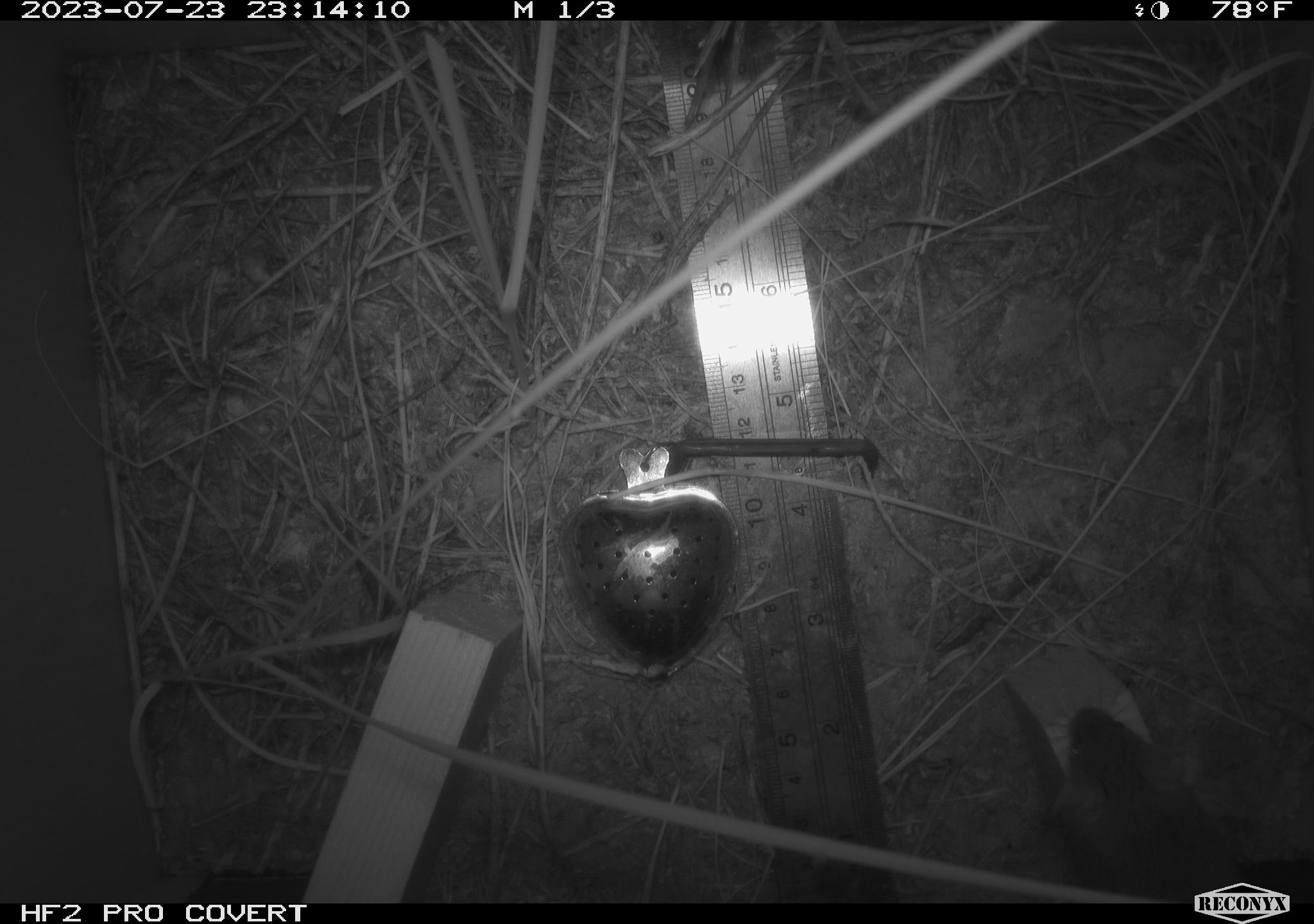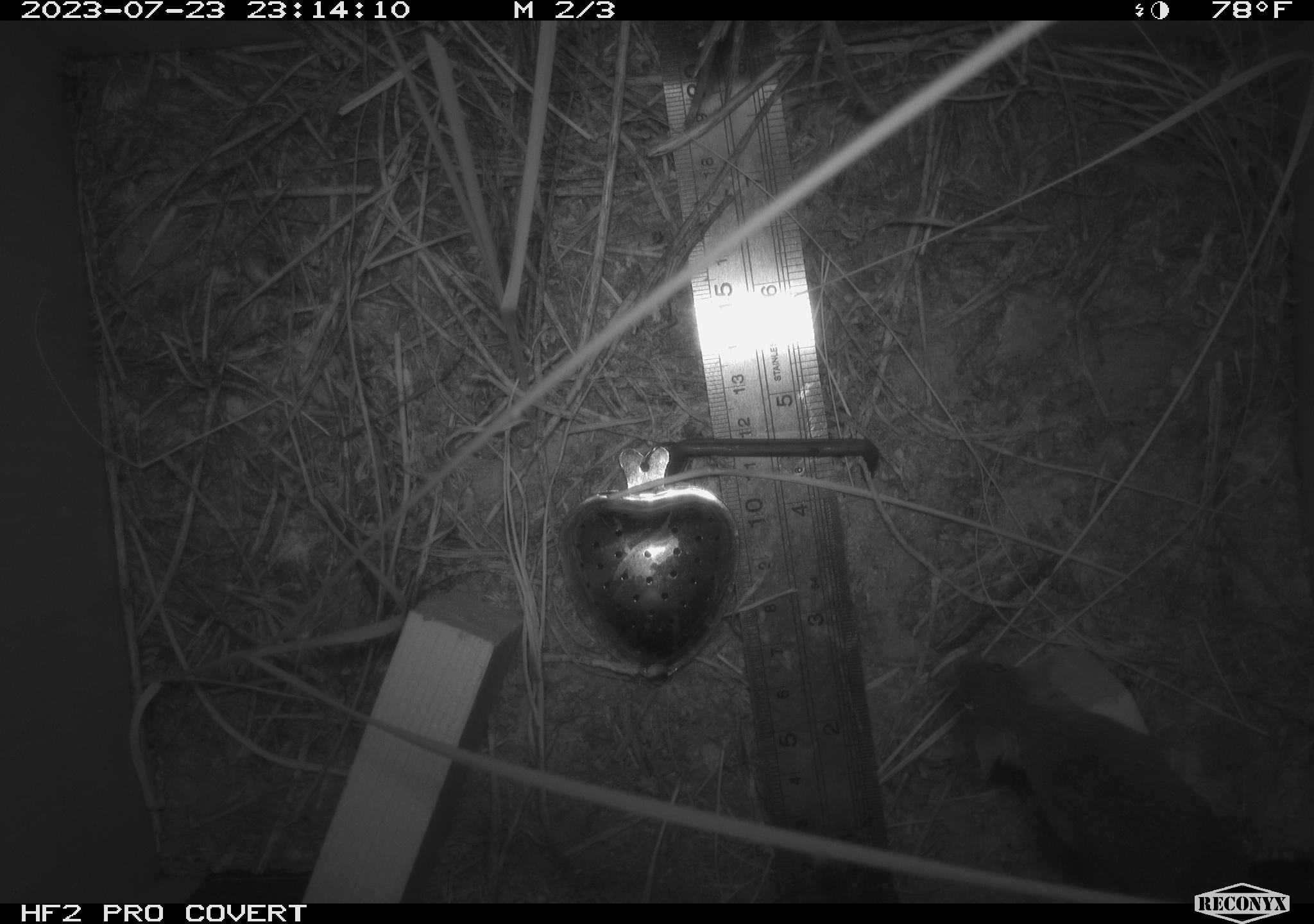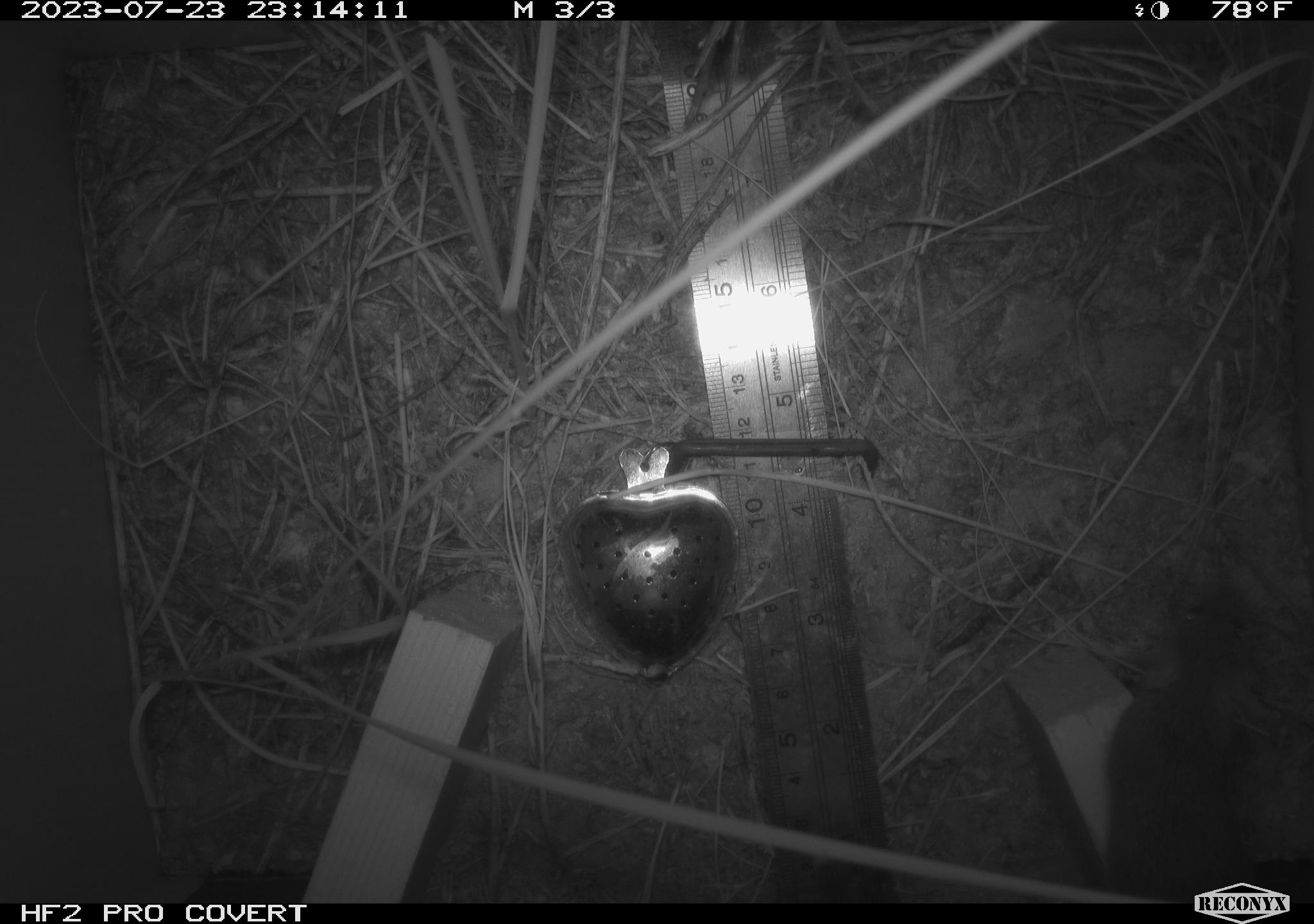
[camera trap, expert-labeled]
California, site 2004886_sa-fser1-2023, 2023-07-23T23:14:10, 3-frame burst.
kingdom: Animalia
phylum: Chordata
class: Mammalia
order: Rodentia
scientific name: Rodentia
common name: mouse species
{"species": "mouse species (Rodentia)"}